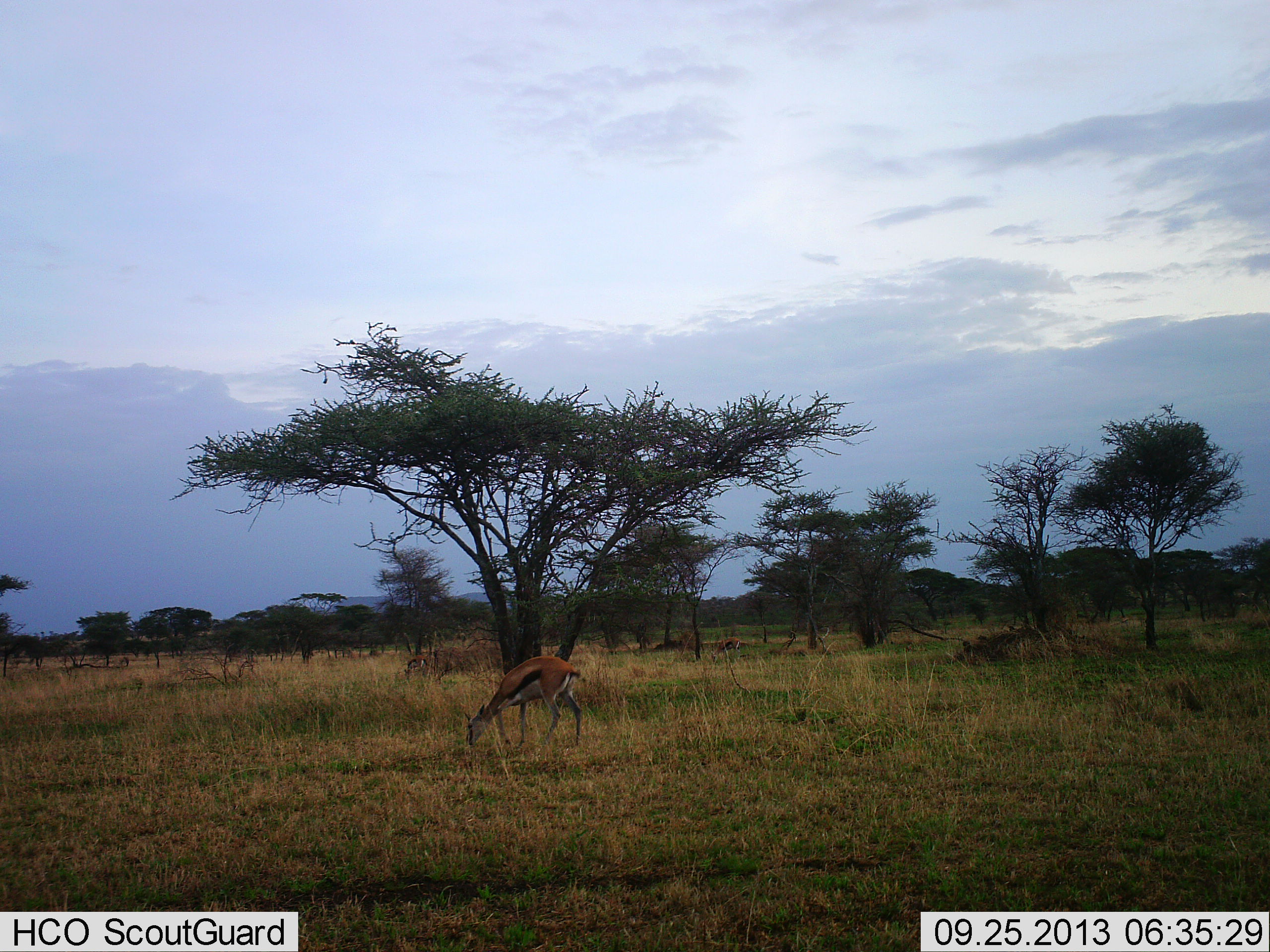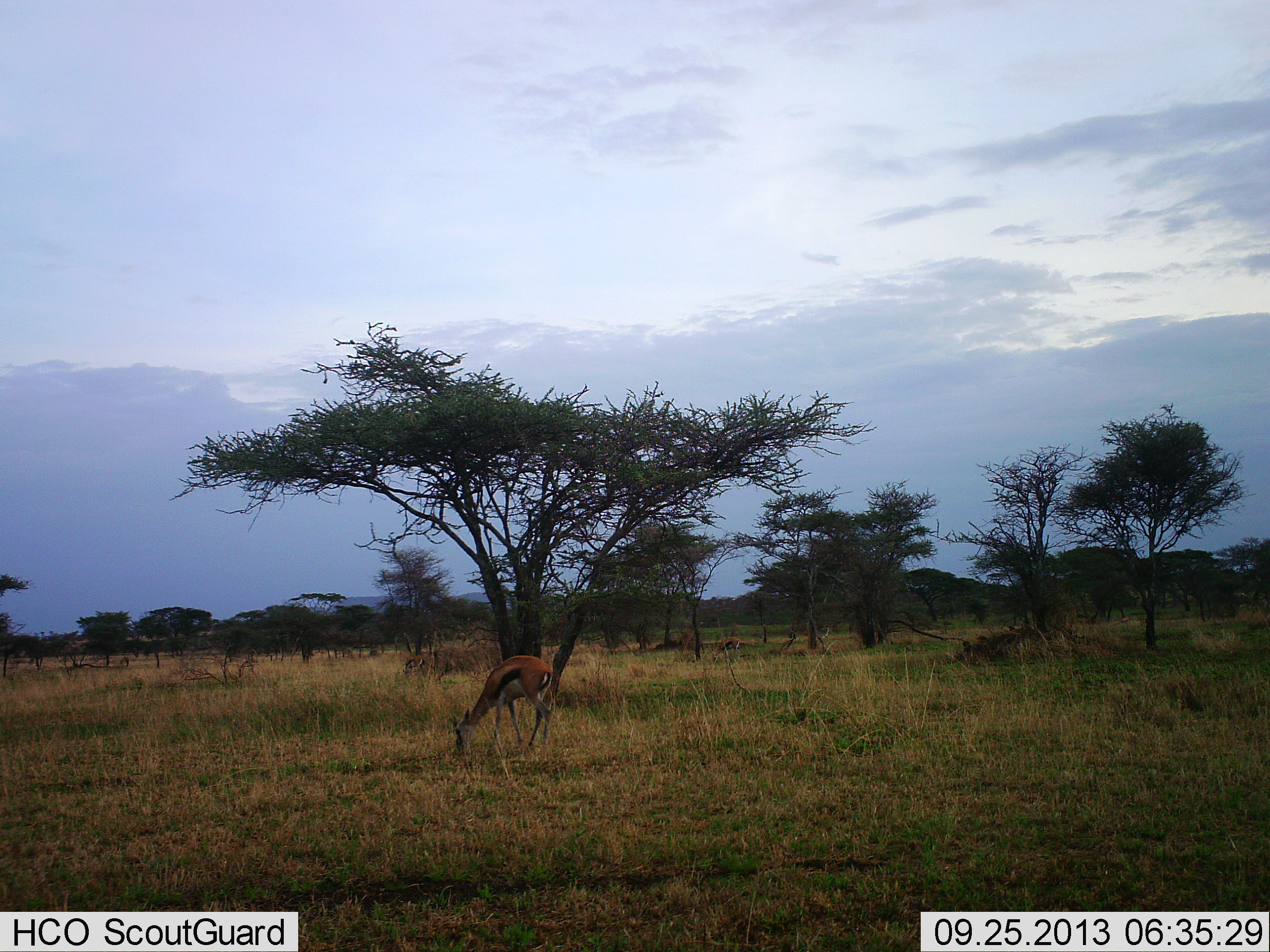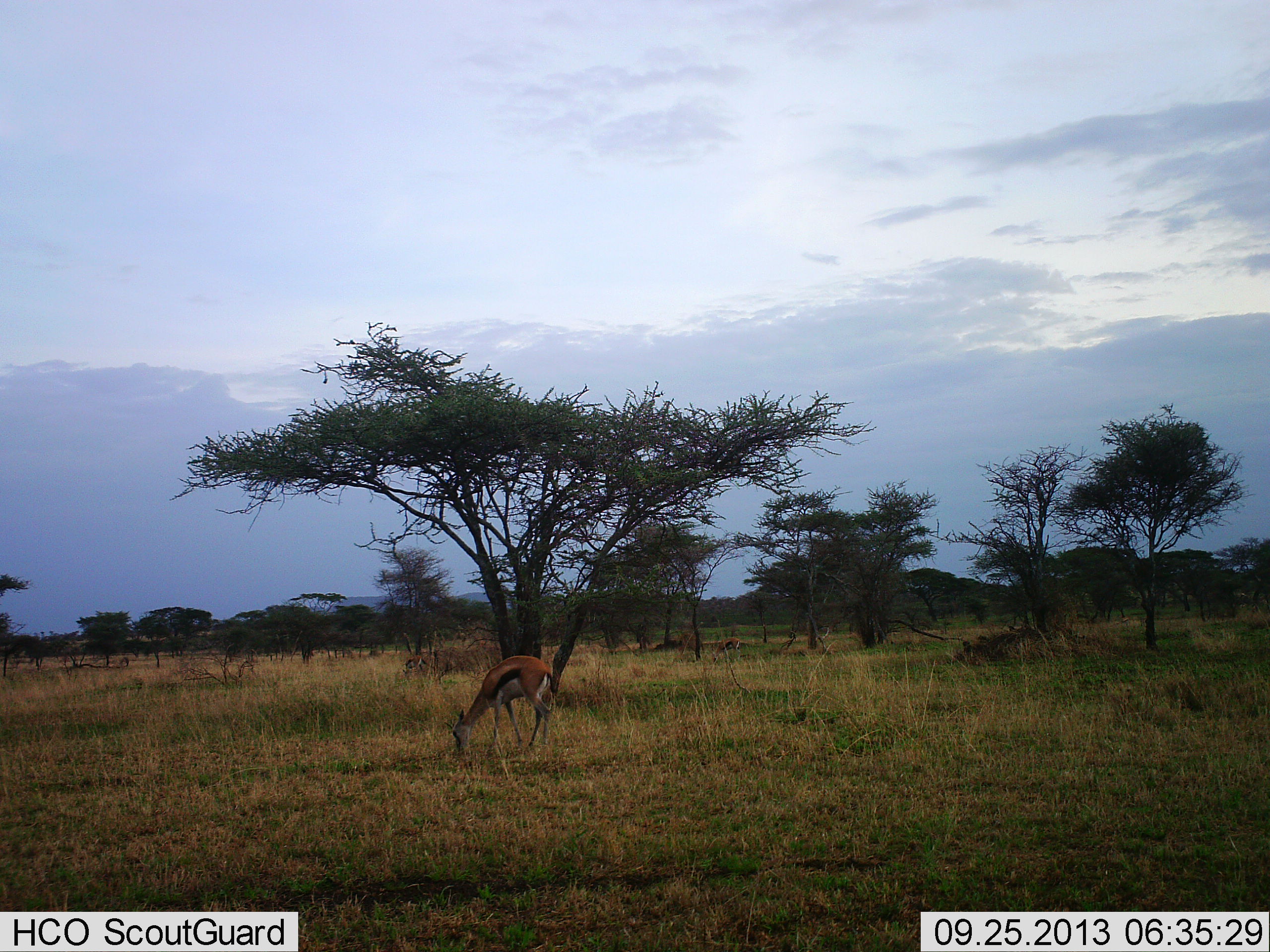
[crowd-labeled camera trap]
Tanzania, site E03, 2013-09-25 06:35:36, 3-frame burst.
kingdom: Animalia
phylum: Chordata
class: Mammalia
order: Artiodactyla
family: Bovidae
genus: Eudorcas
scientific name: Eudorcas thomsonii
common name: thomson's gazelle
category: gazellethomsons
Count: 2.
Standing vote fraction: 20%.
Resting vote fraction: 10%.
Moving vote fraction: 0%.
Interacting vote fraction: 0%.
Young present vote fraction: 0%.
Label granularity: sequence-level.